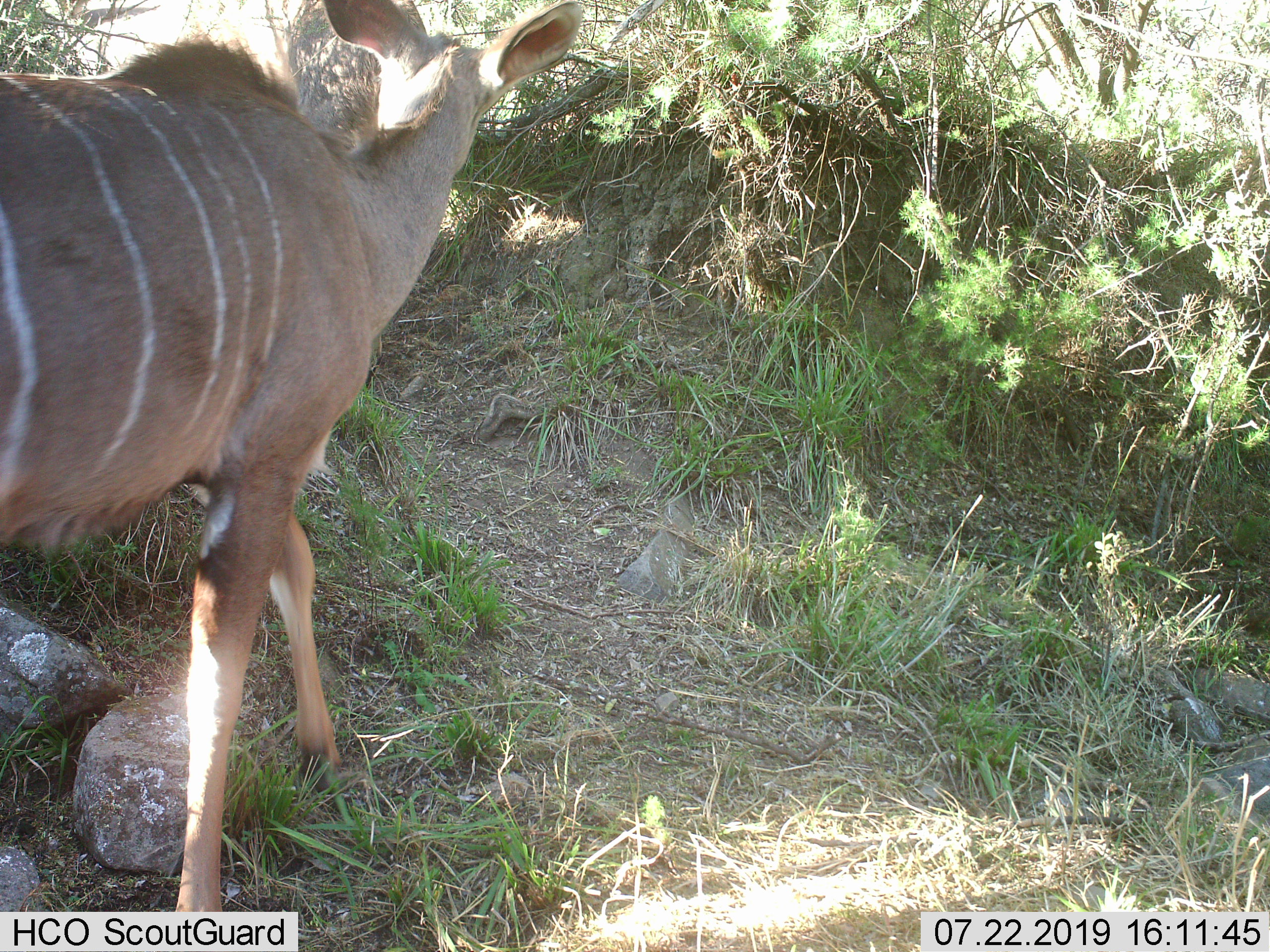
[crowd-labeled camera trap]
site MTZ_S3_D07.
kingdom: Animalia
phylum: Chordata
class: Mammalia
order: Artiodactyla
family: Bovidae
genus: Tragelaphus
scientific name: Tragelaphus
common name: kudu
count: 1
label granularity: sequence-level